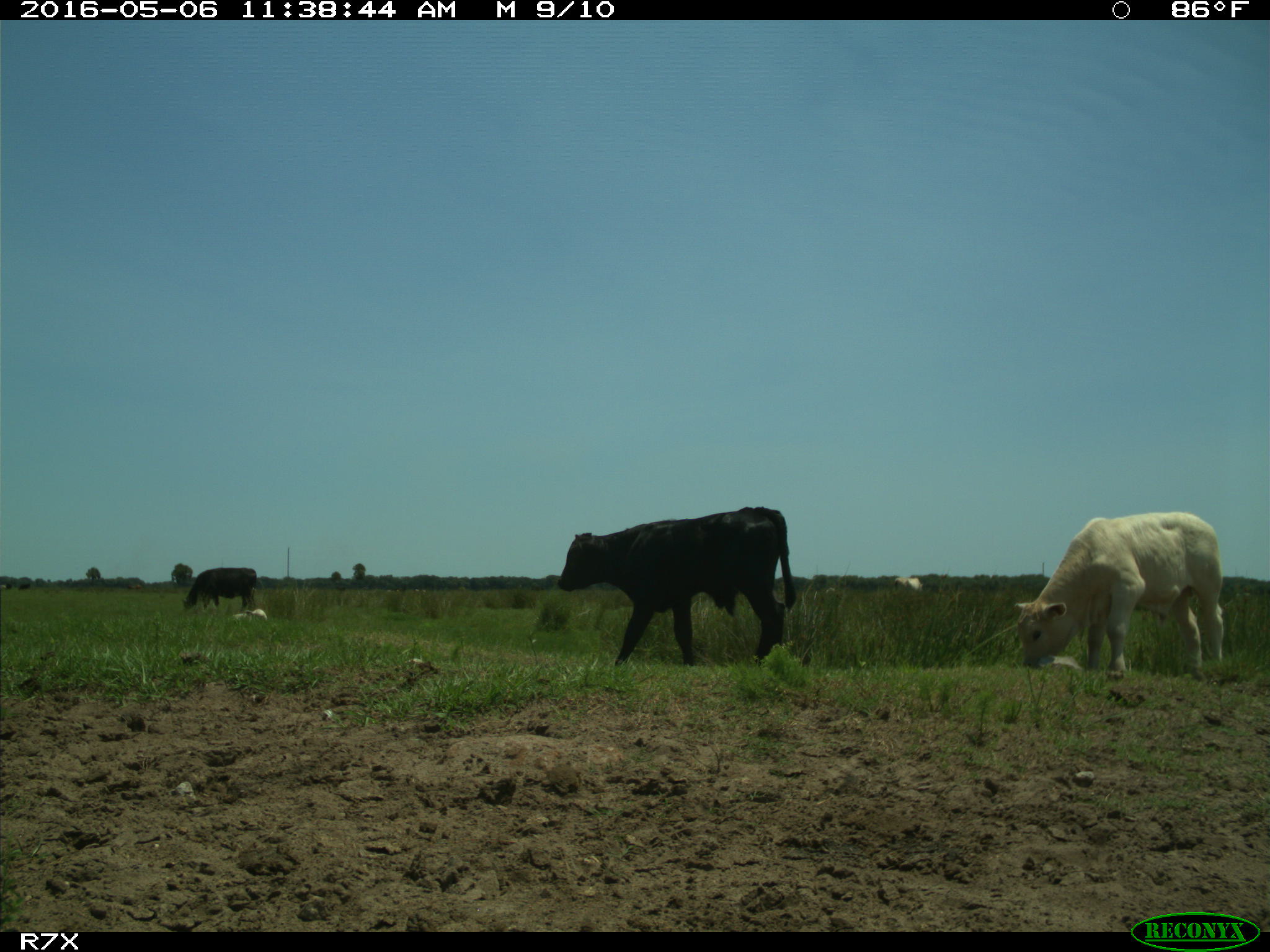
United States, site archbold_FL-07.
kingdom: Animalia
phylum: Chordata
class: Mammalia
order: Artiodactyla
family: Bovidae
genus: Bos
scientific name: Bos taurus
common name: domestic cow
Bos taurus (domestic cow).